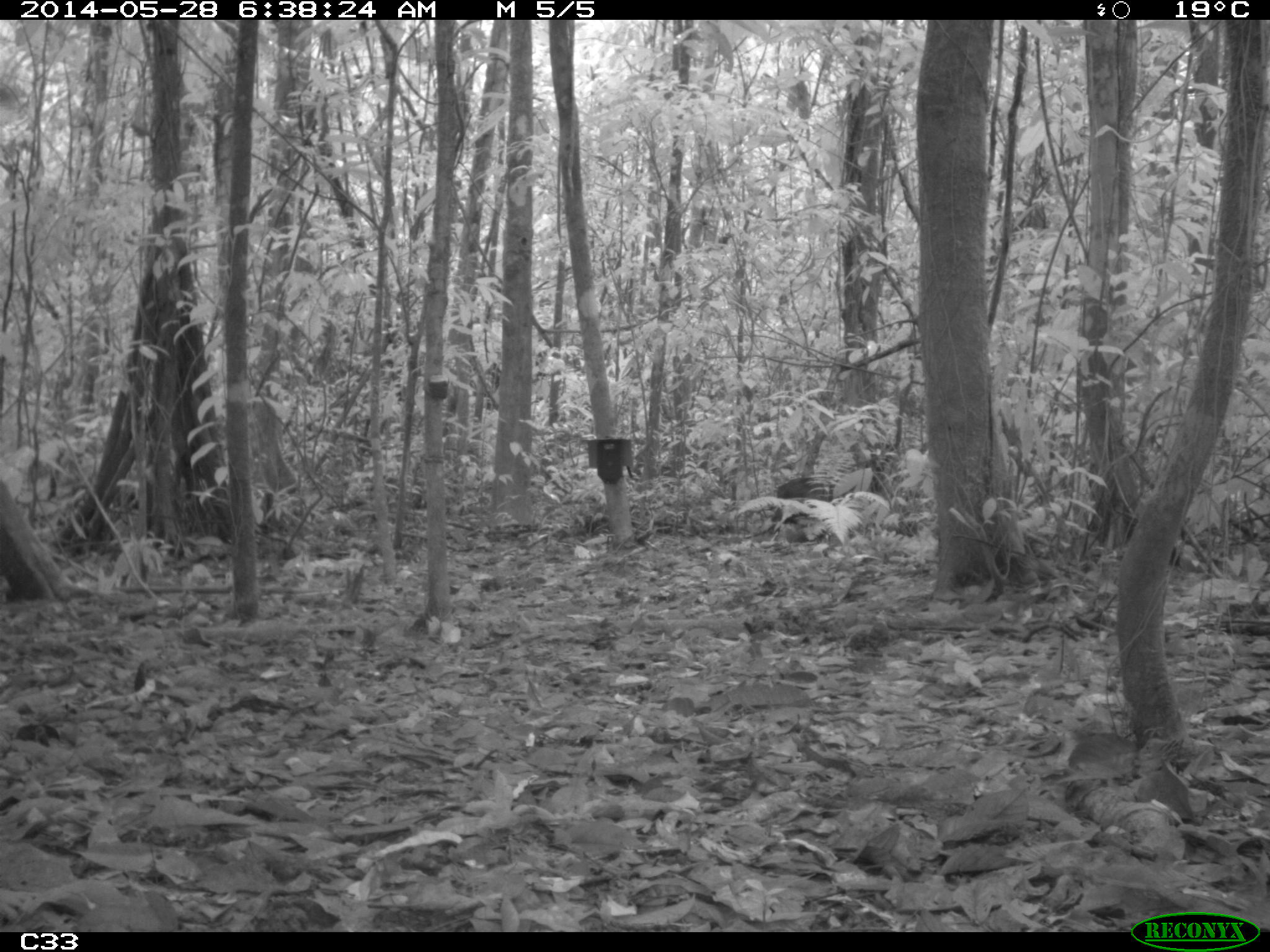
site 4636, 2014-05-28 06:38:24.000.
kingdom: Animalia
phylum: Chordata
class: Mammalia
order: Artiodactyla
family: Tayassuidae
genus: Pecari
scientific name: Pecari tajacu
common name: collared peccary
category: tayassu tajacu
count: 2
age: adult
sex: male